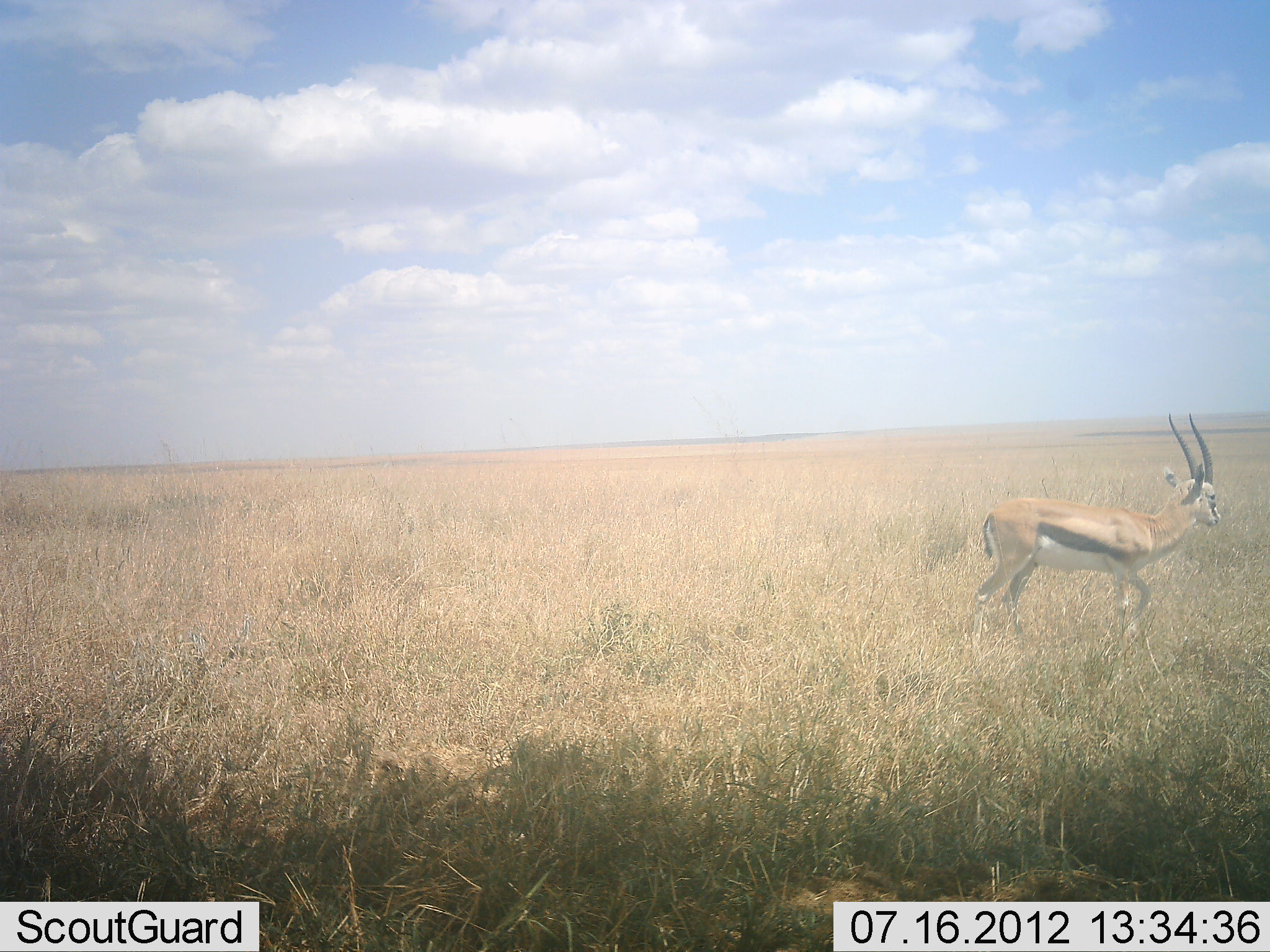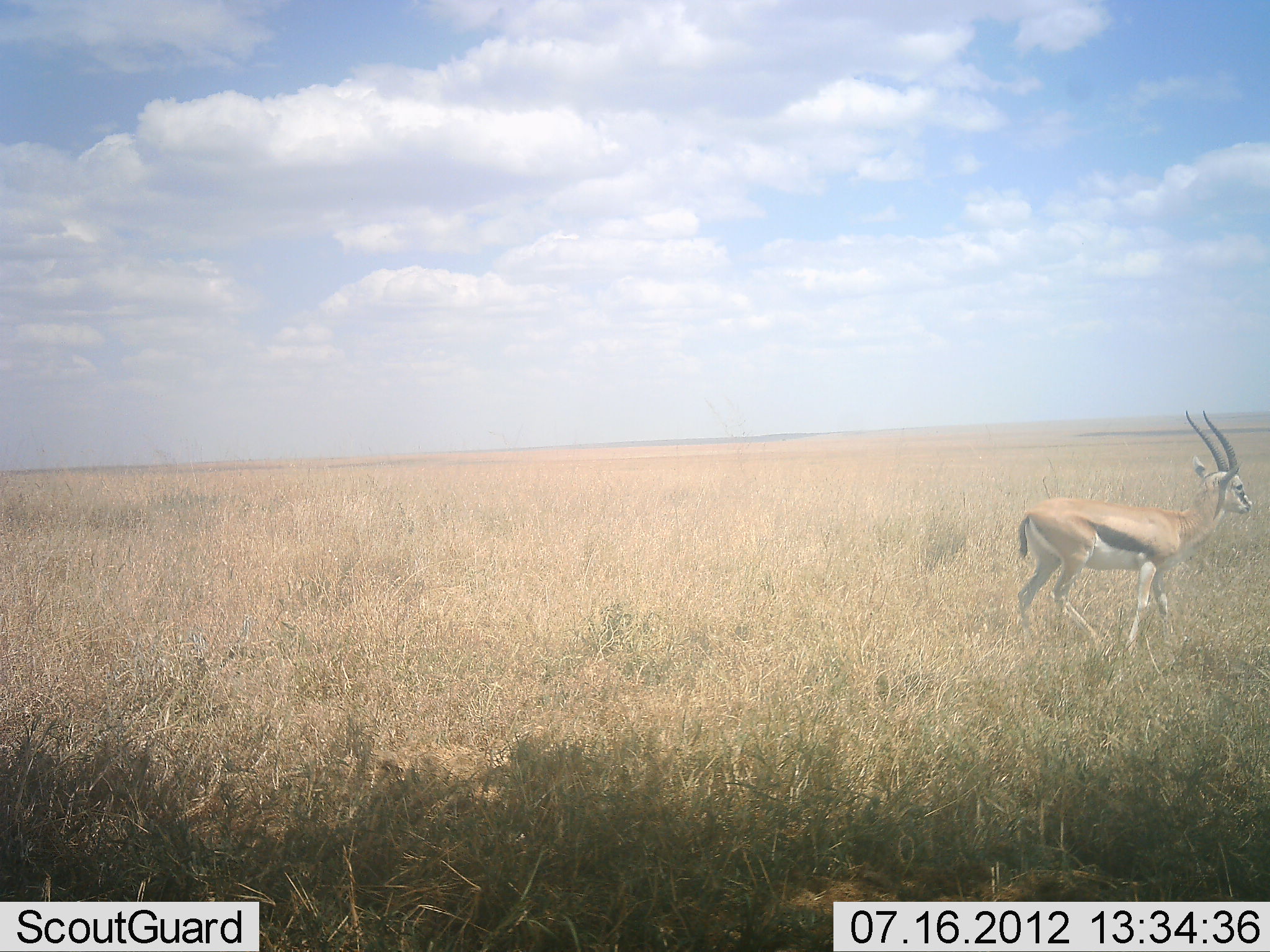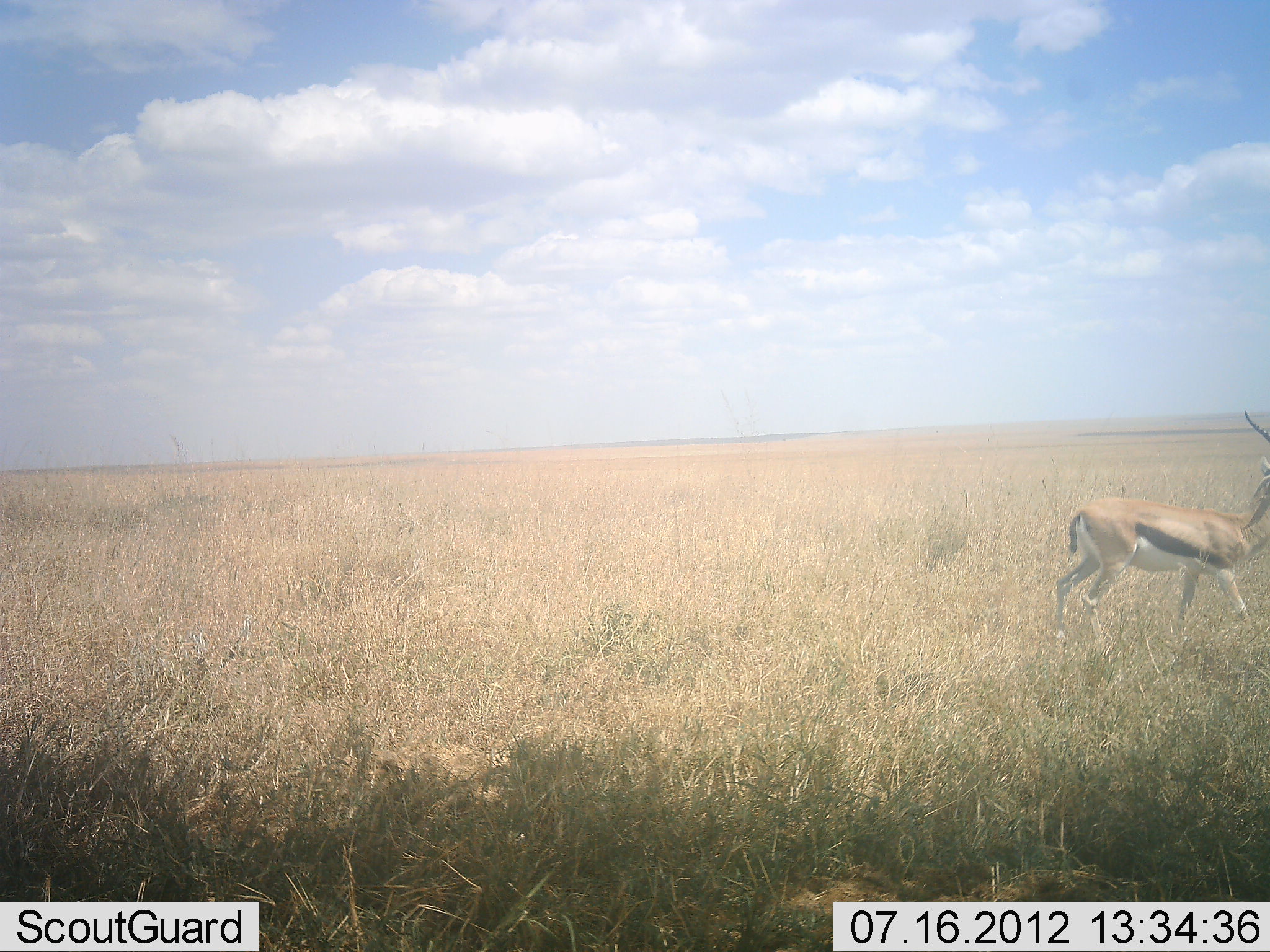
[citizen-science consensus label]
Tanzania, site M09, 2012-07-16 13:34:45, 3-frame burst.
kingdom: Animalia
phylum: Chordata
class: Mammalia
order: Artiodactyla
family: Bovidae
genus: Eudorcas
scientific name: Eudorcas thomsonii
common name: thomson's gazelle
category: gazellethomsons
Gazellethomsons (thomson's gazelle) (Eudorcas thomsonii), count 1. Behavior (volunteer vote fractions): standing 0%, resting 0%, moving 100%, interacting 0%. Young present (vote fraction): 0%. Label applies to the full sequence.